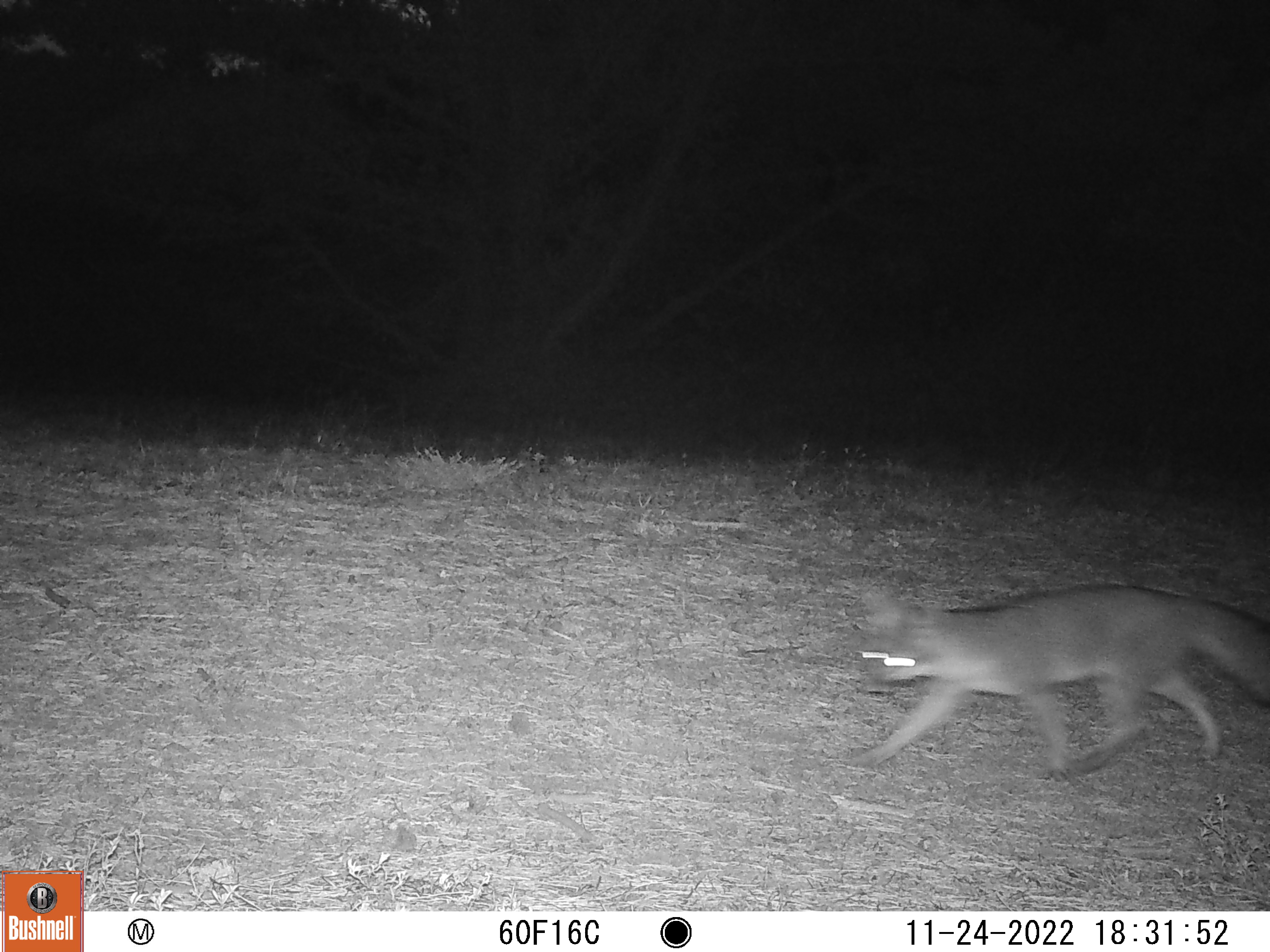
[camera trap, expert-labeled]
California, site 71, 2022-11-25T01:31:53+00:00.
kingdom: Animalia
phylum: Chordata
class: Mammalia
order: Carnivora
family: Canidae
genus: Urocyon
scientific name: Urocyon cinereoargenteus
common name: gray fox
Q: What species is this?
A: Gray fox (Urocyon cinereoargenteus).